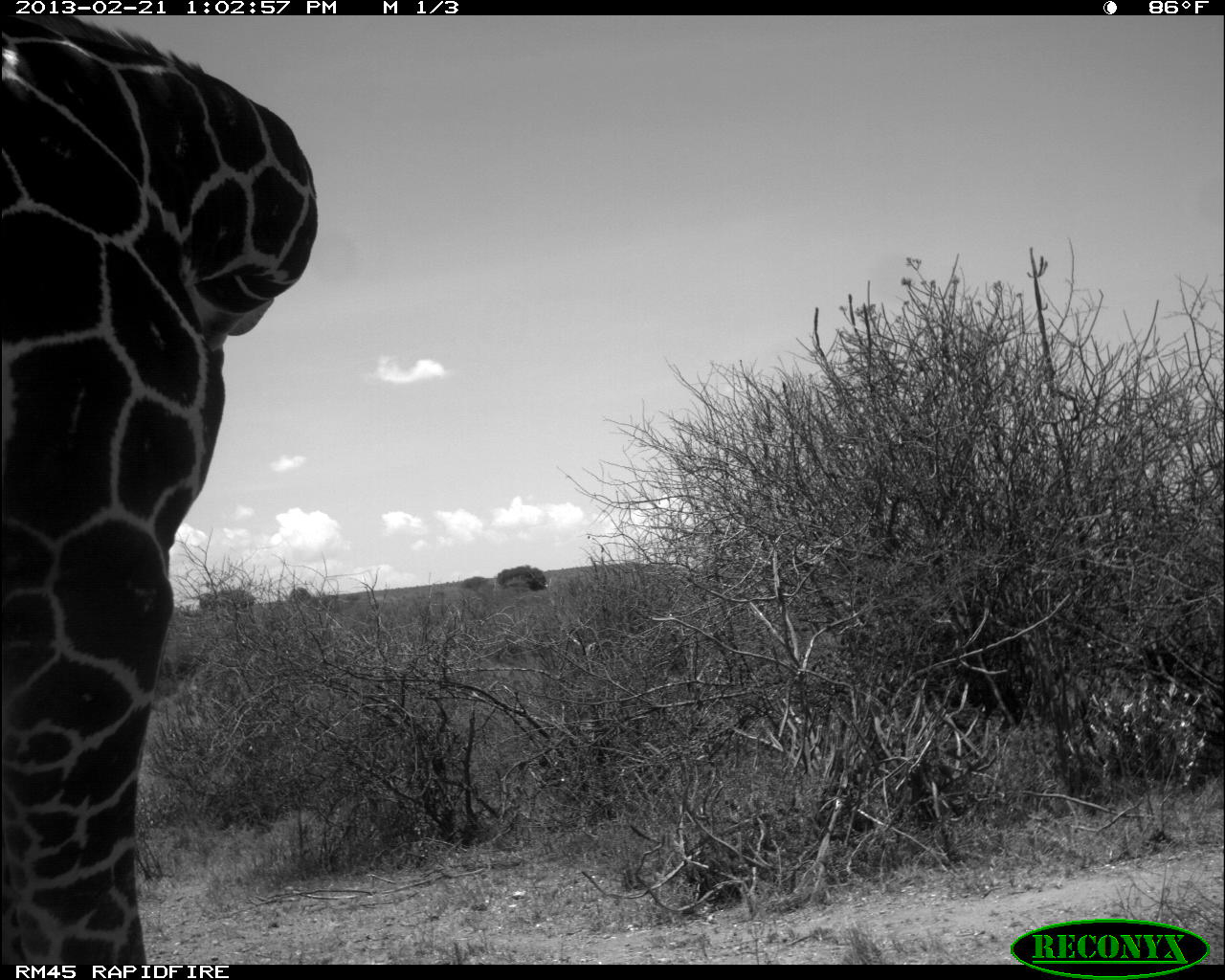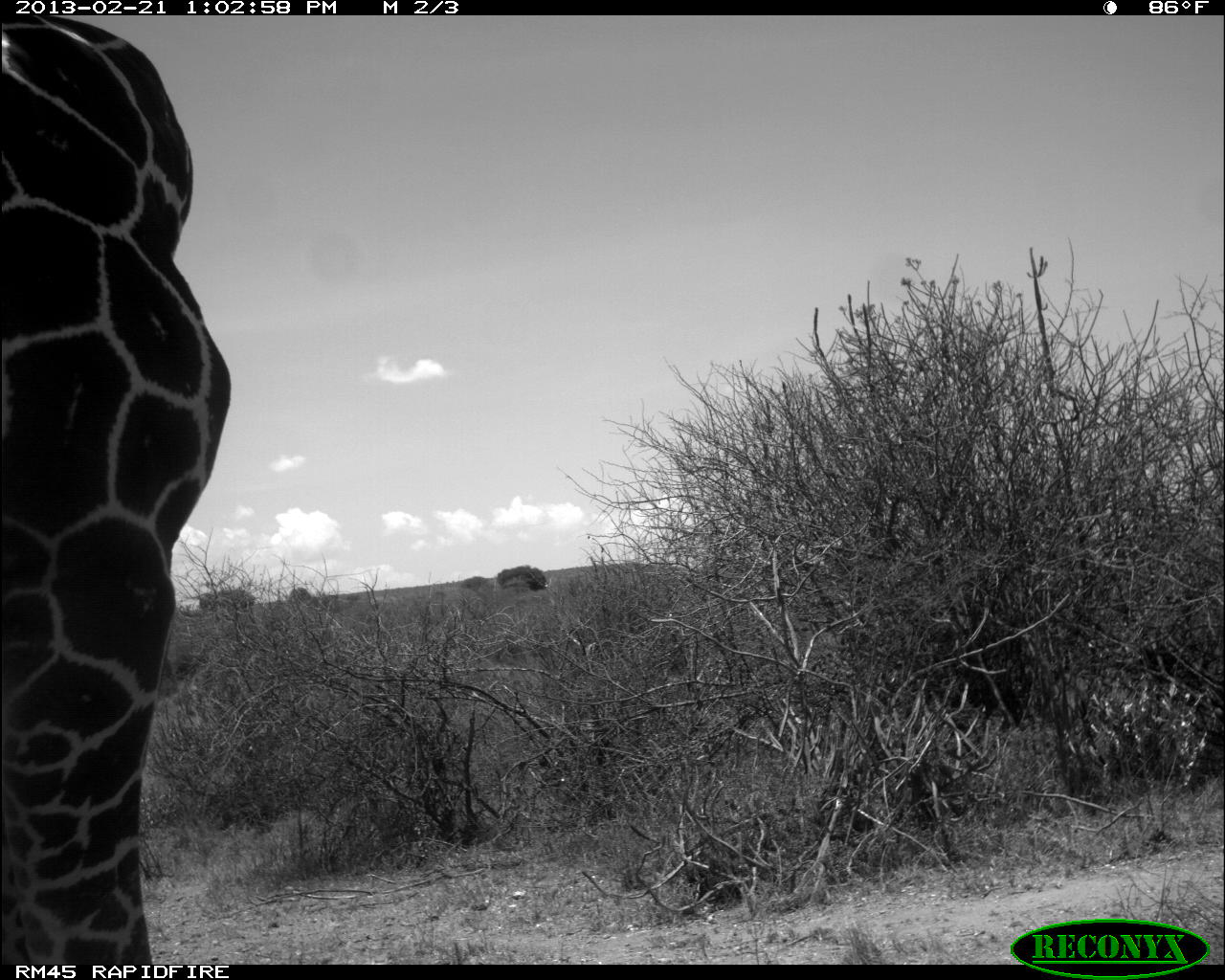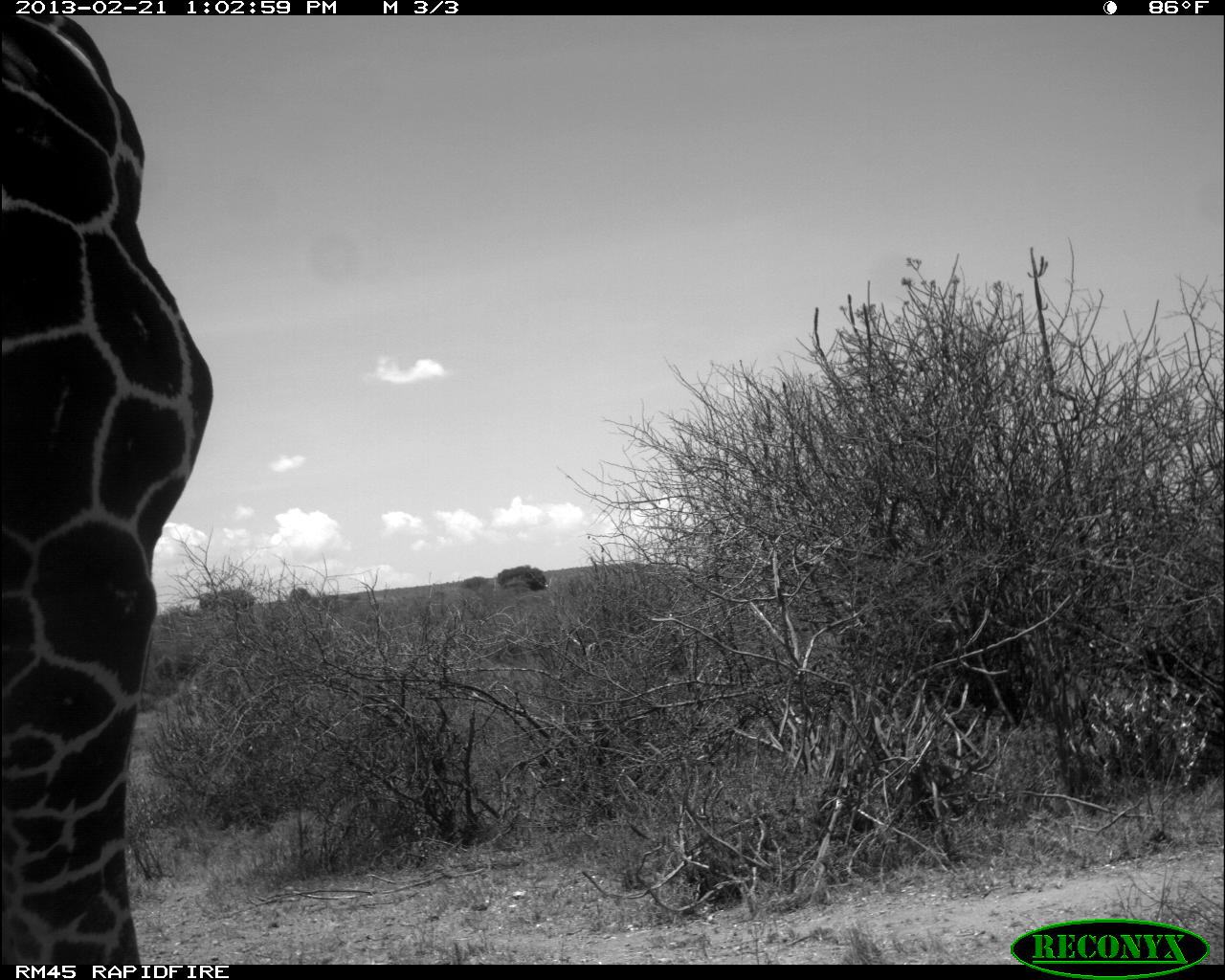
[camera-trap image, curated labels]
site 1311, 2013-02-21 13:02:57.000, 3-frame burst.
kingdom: Animalia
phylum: Chordata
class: Mammalia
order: Artiodactyla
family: Giraffidae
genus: Giraffa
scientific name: Giraffa camelopardalis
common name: giraffe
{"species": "Giraffa camelopardalis (giraffe)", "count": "1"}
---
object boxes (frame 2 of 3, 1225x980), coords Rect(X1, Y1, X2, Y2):
giraffa camelopardalis: Rect(0, 11, 228, 961)